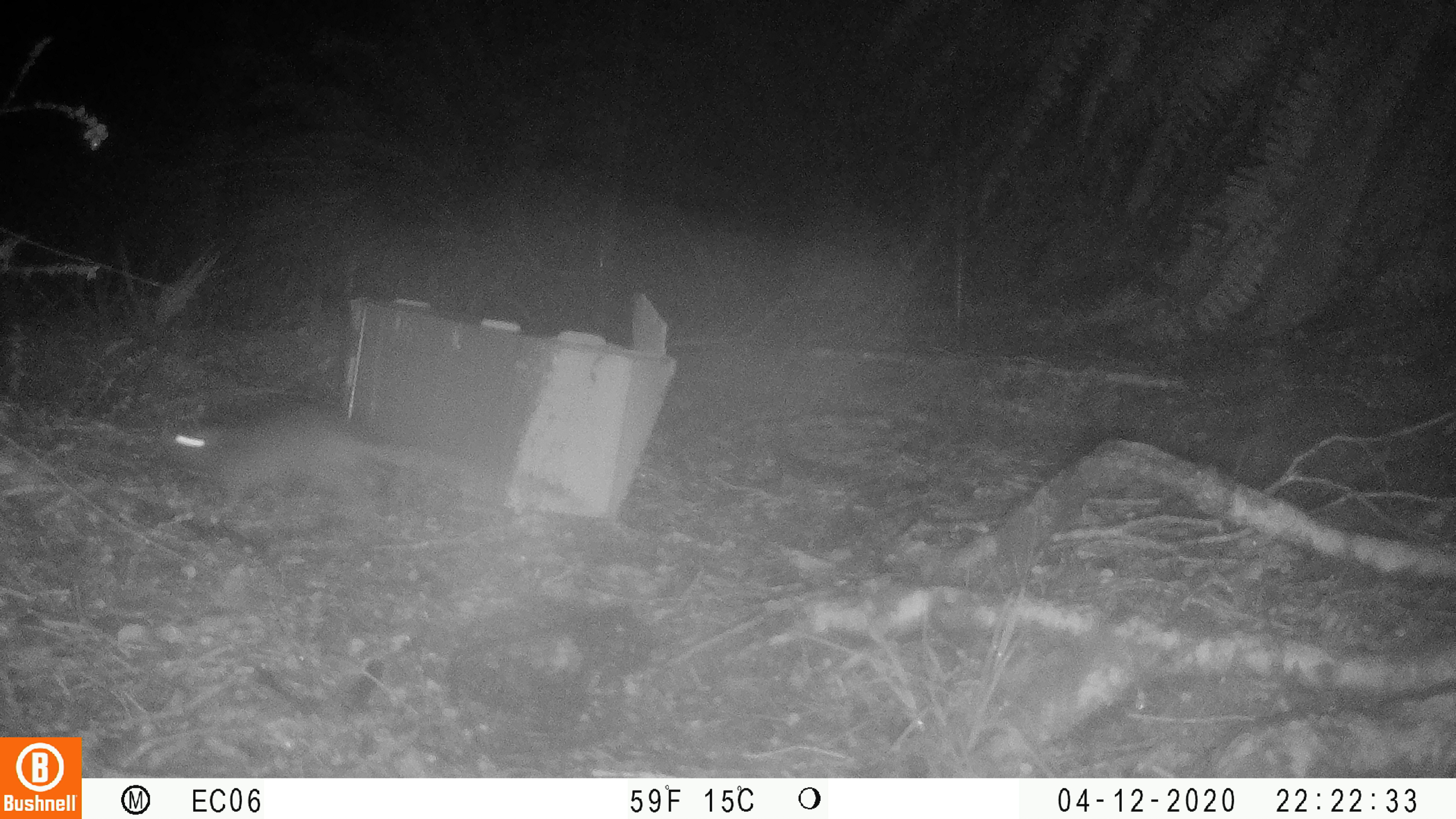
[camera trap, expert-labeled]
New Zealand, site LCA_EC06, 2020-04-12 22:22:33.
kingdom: Animalia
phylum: Chordata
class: Mammalia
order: Rodentia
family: Muridae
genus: Rattus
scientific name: Rattus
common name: rat